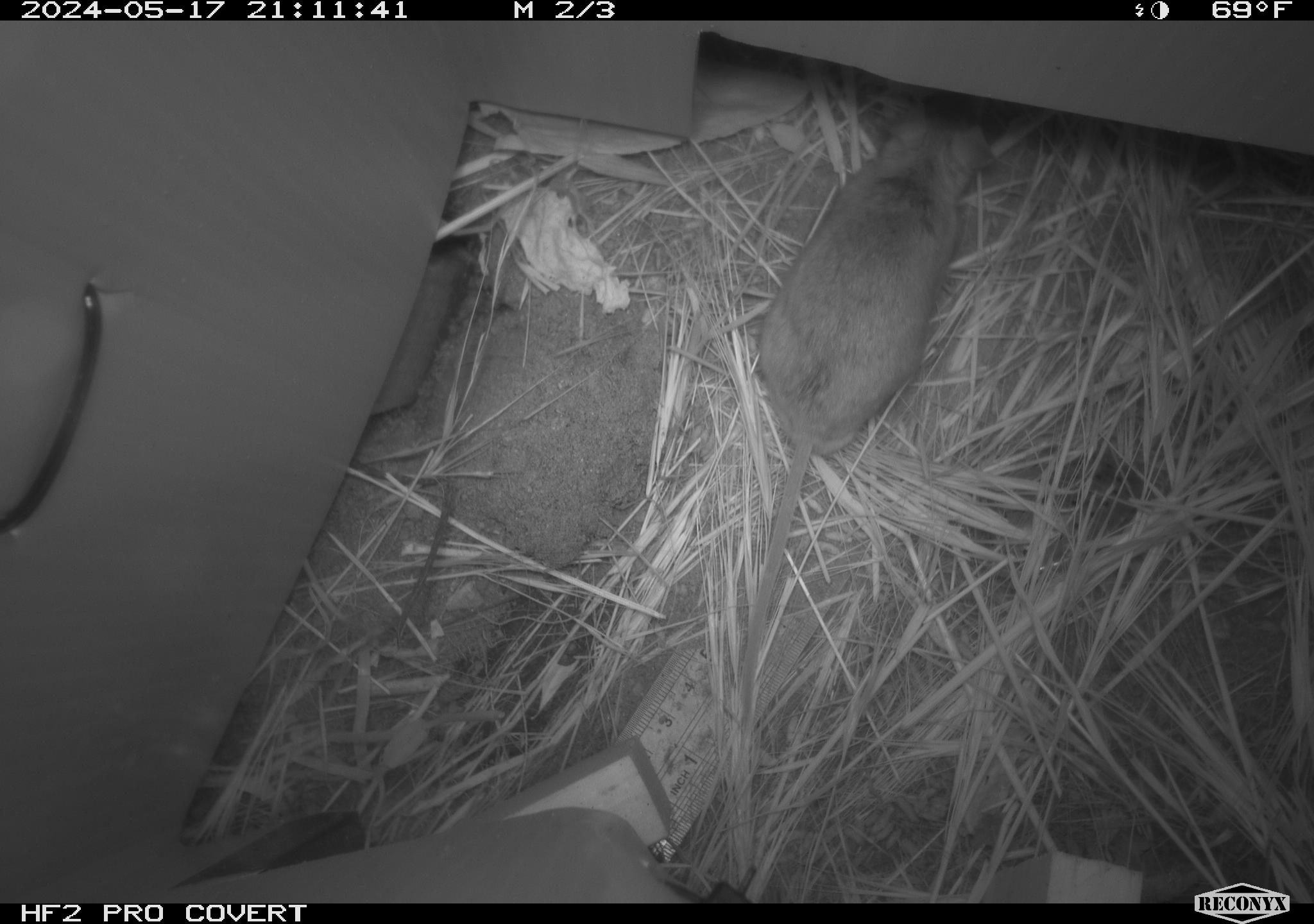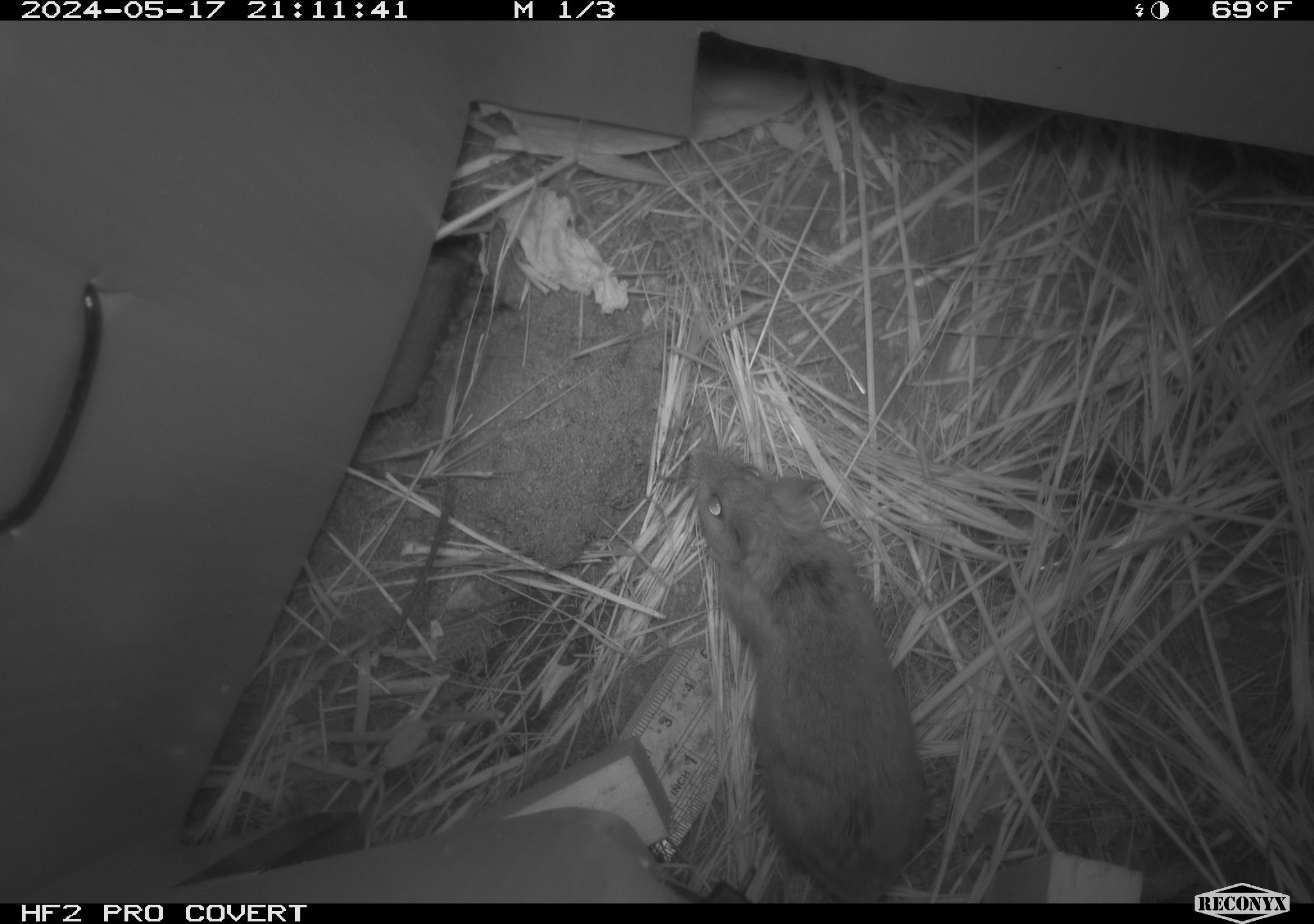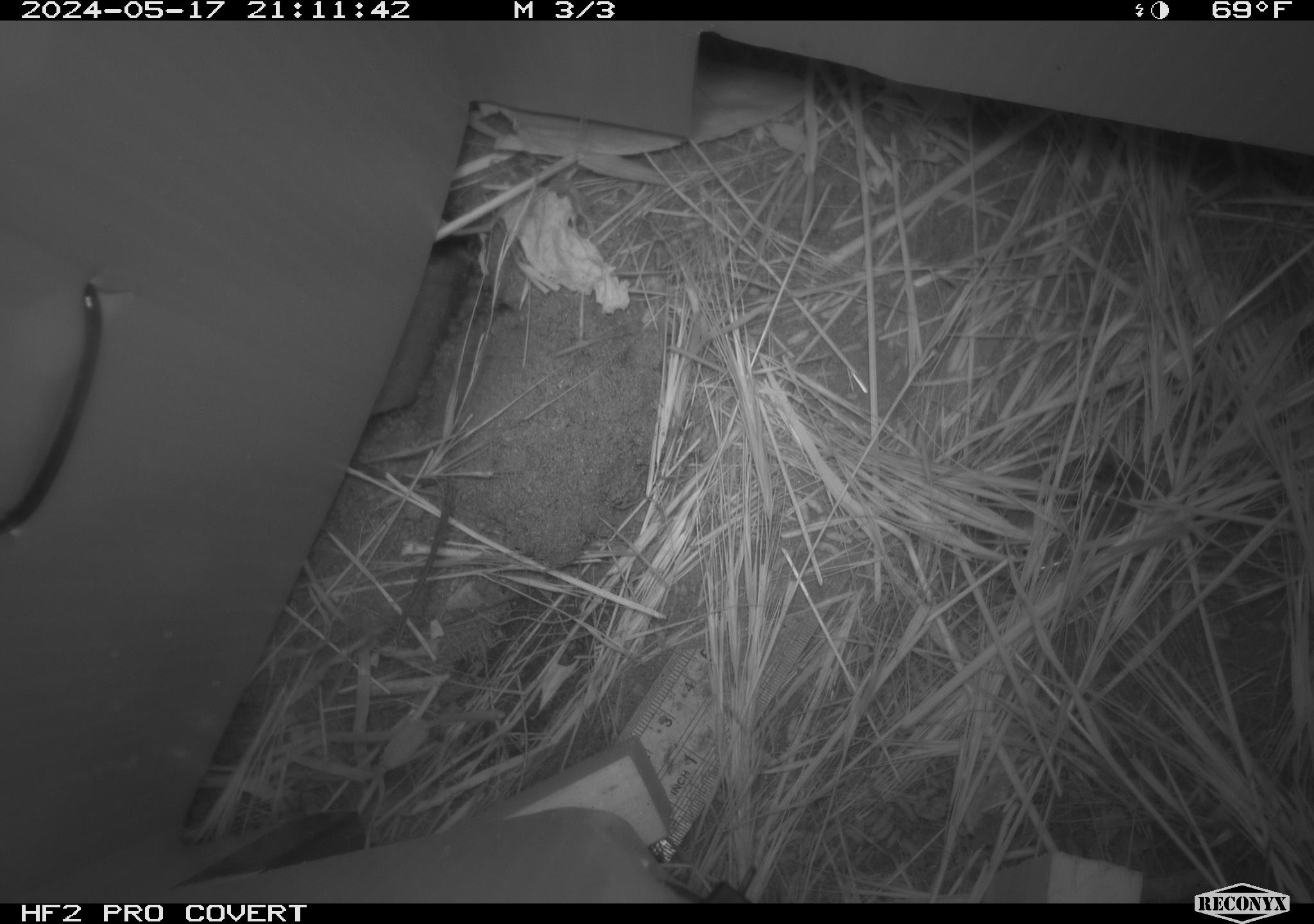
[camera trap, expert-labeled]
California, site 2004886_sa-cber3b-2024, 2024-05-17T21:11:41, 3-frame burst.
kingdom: Animalia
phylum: Chordata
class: Mammalia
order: Rodentia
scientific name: Rodentia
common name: mouse species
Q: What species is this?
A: Mouse species (Rodentia).